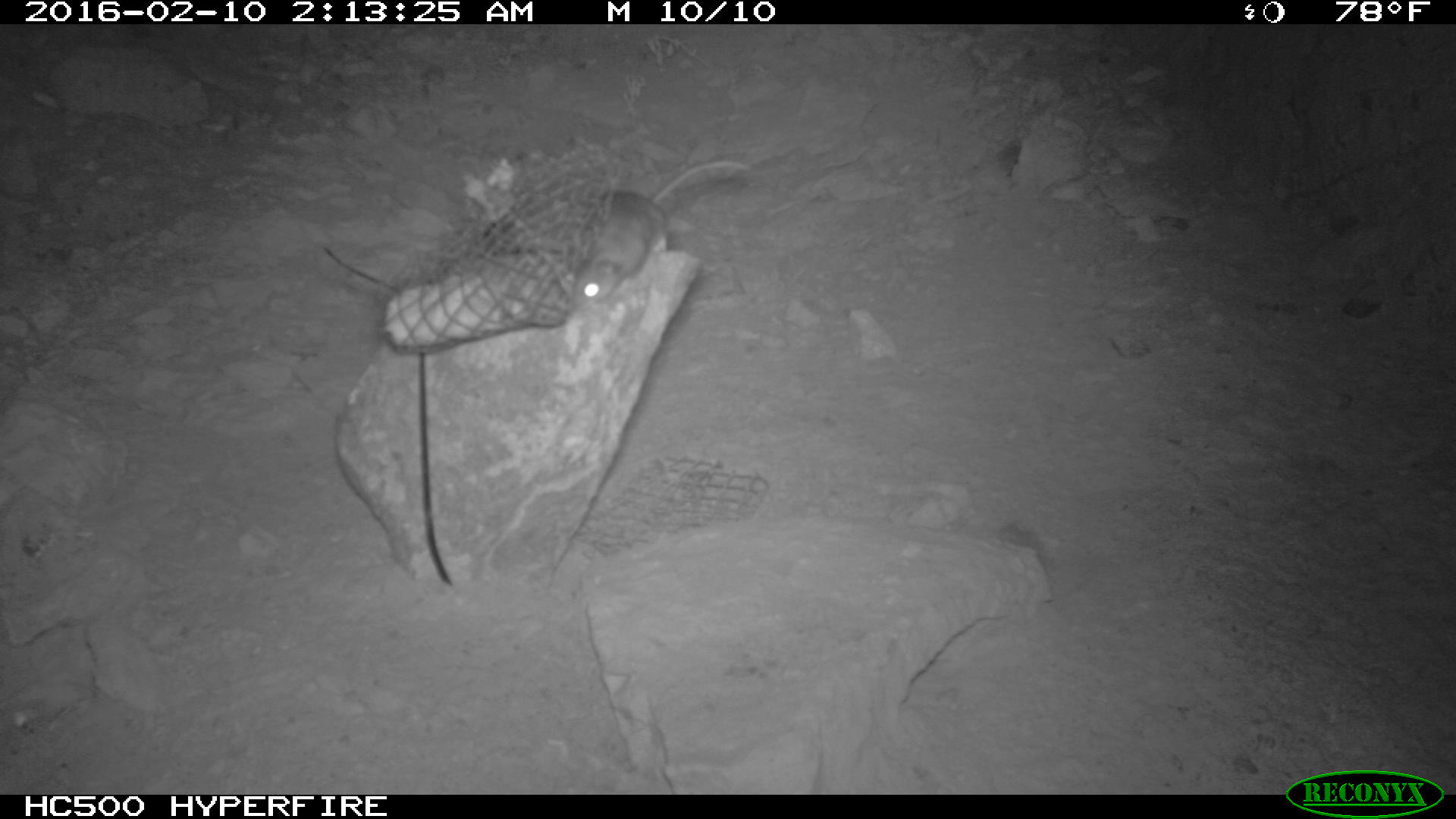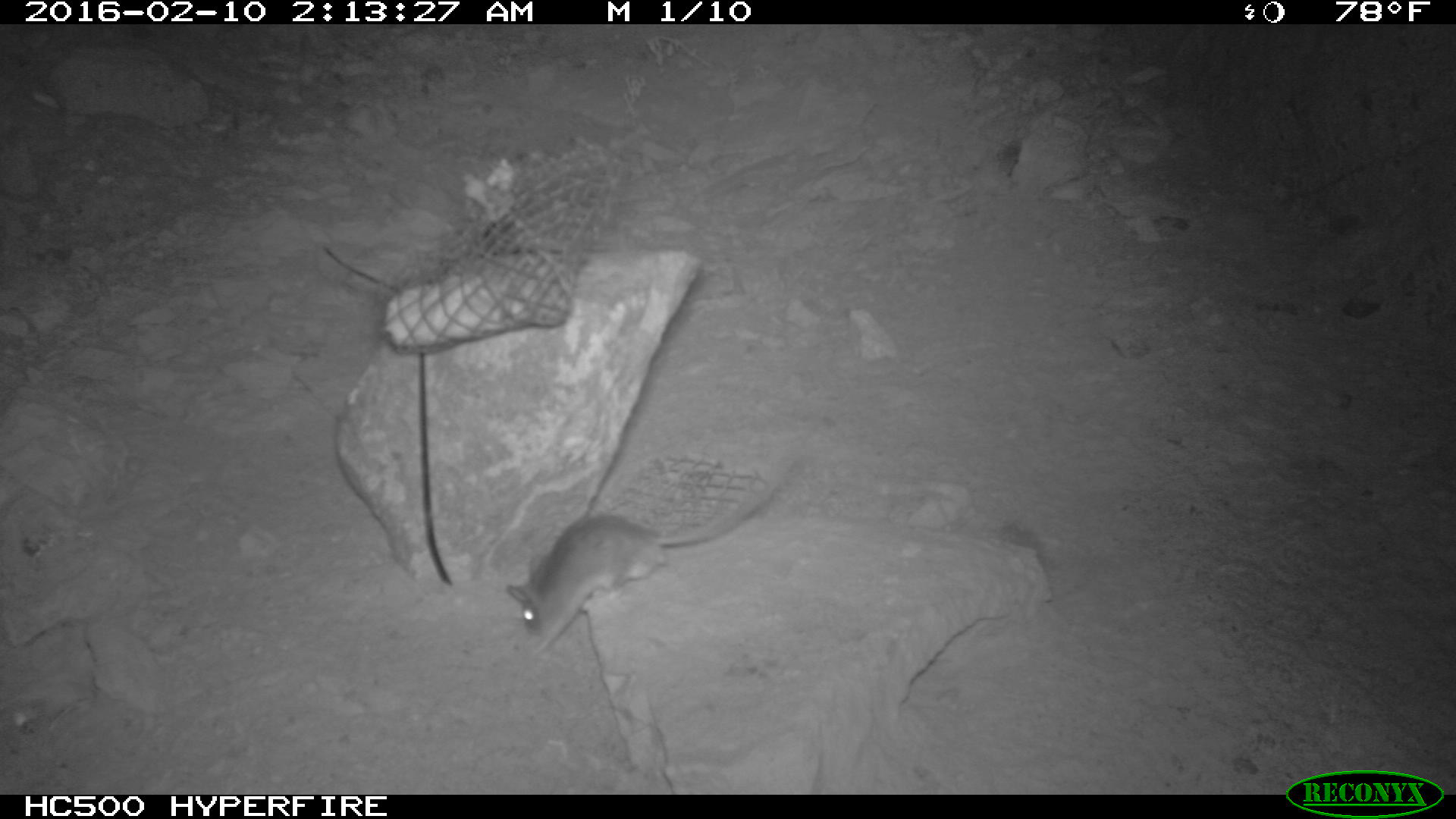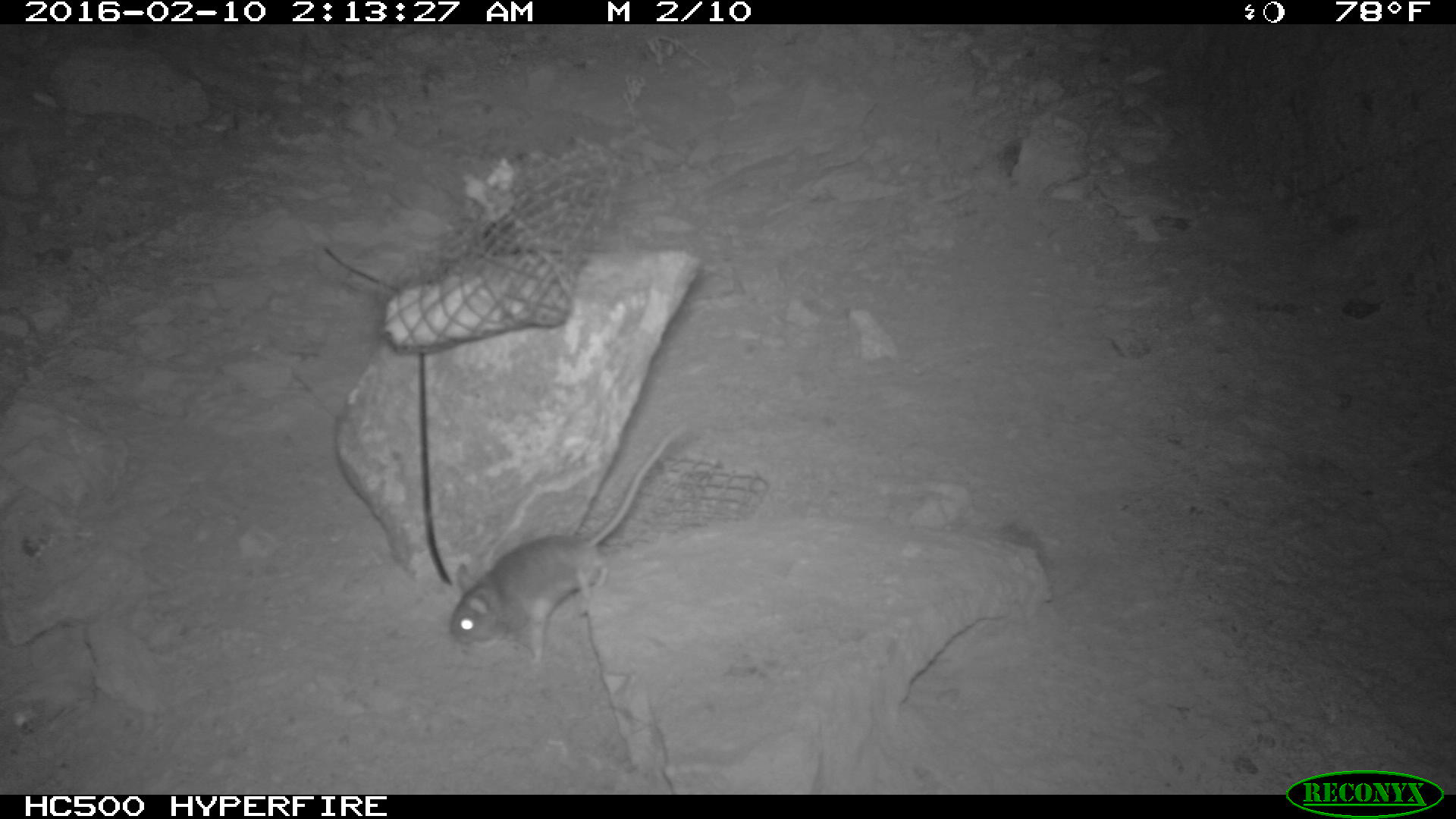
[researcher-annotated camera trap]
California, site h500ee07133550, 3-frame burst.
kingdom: Animalia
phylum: Chordata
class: Mammalia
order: Rodentia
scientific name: Rodentia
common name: rodent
Rodent (Rodentia).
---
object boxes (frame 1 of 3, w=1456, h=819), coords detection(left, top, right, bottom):
rodent: detection(570, 156, 749, 310)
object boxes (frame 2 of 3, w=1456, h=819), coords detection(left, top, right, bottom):
rodent: detection(505, 467, 788, 651)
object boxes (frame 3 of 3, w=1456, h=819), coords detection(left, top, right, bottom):
rodent: detection(444, 430, 679, 674)